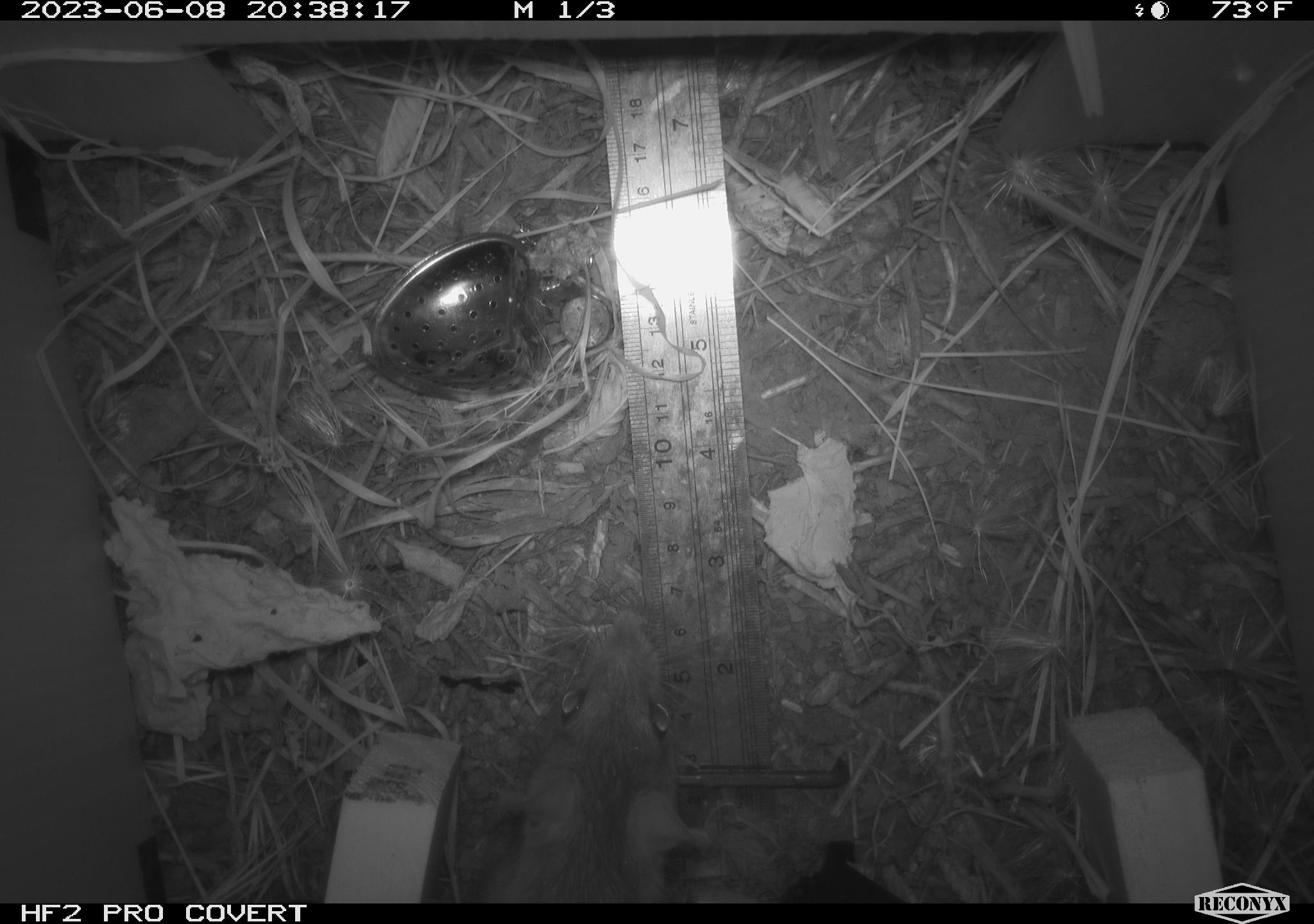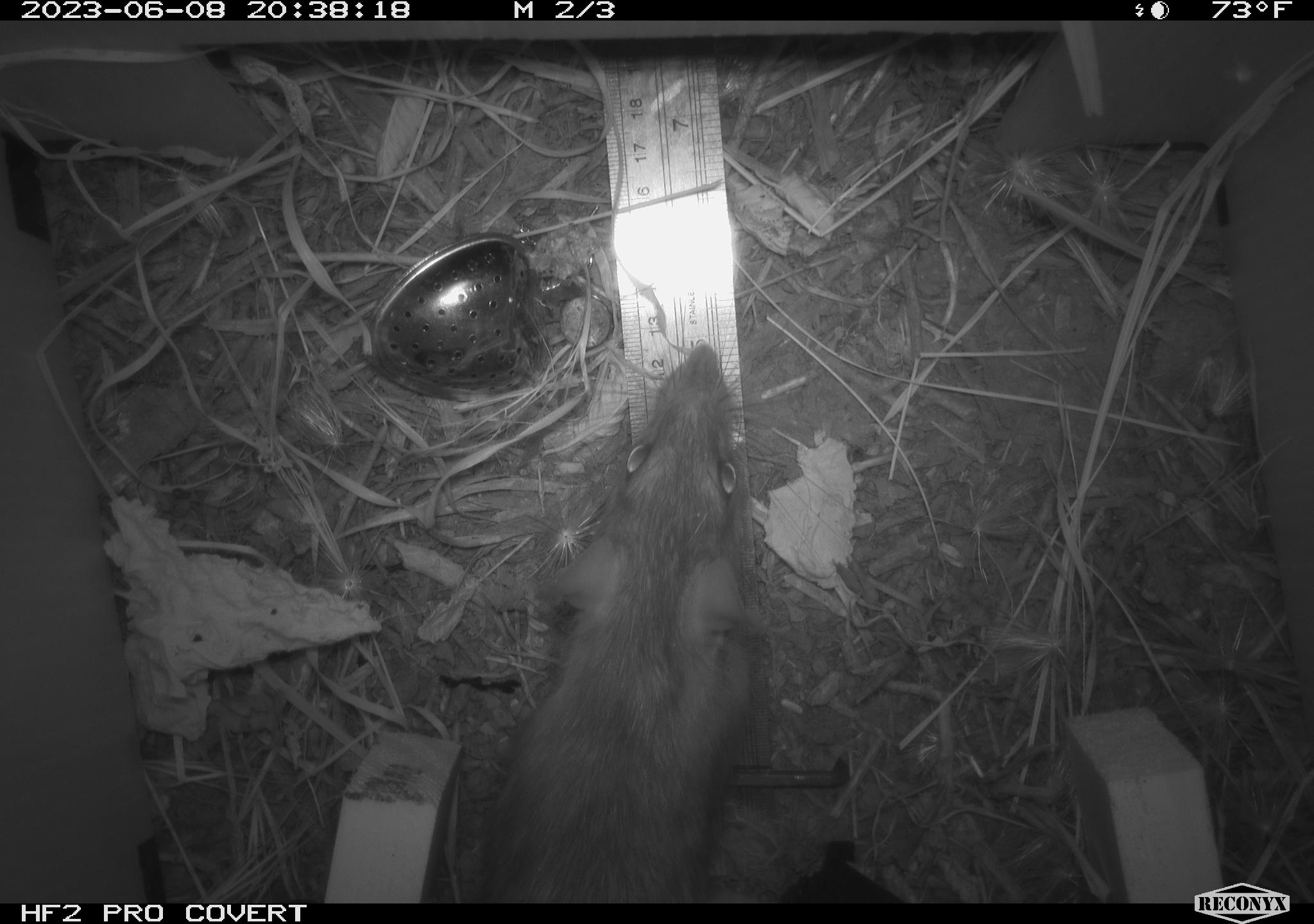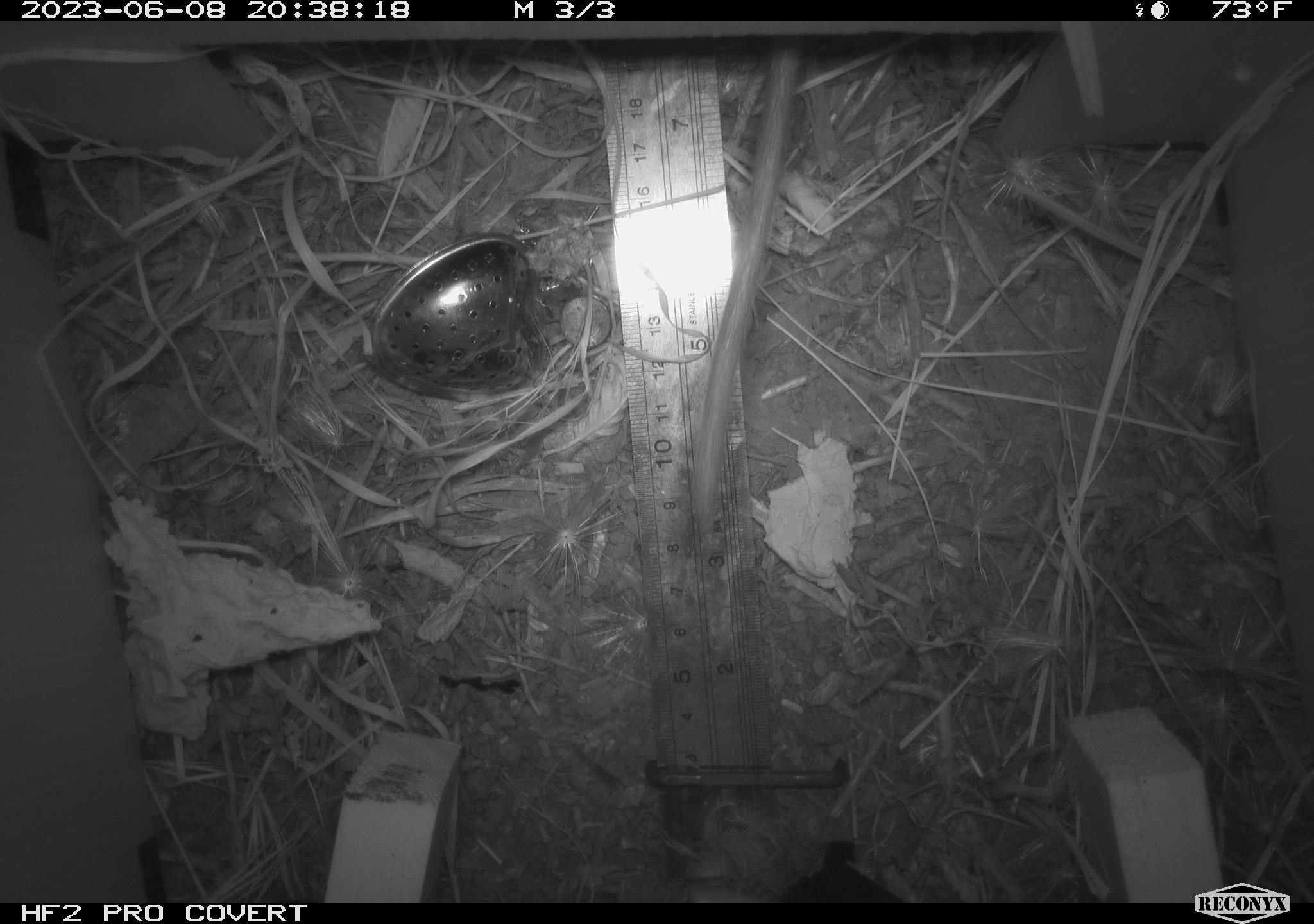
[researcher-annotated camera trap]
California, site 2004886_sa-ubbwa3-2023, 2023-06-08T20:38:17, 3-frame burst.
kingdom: Animalia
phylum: Chordata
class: Mammalia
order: Rodentia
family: Muridae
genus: Rattus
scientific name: Rattus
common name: rat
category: rattus species